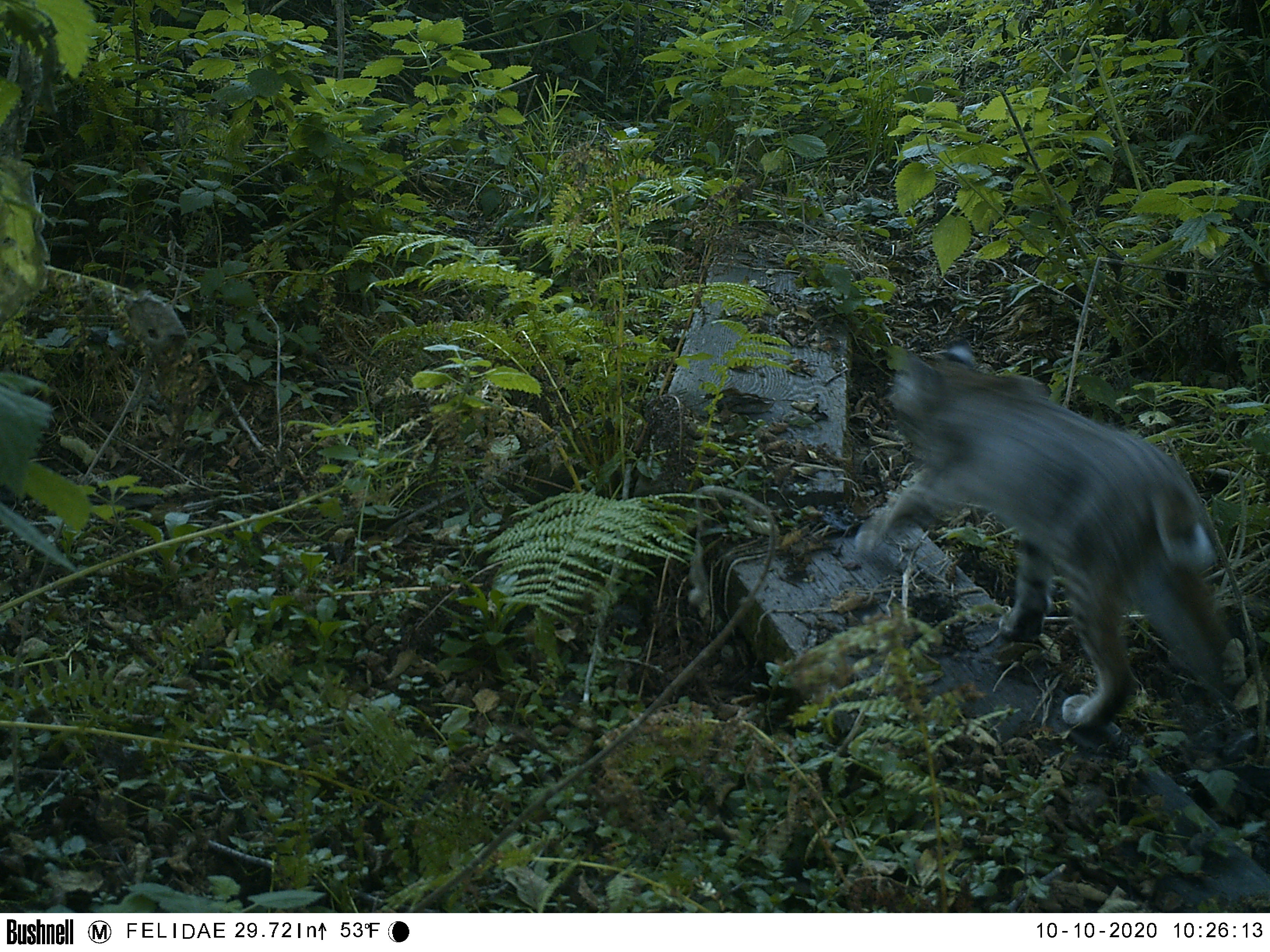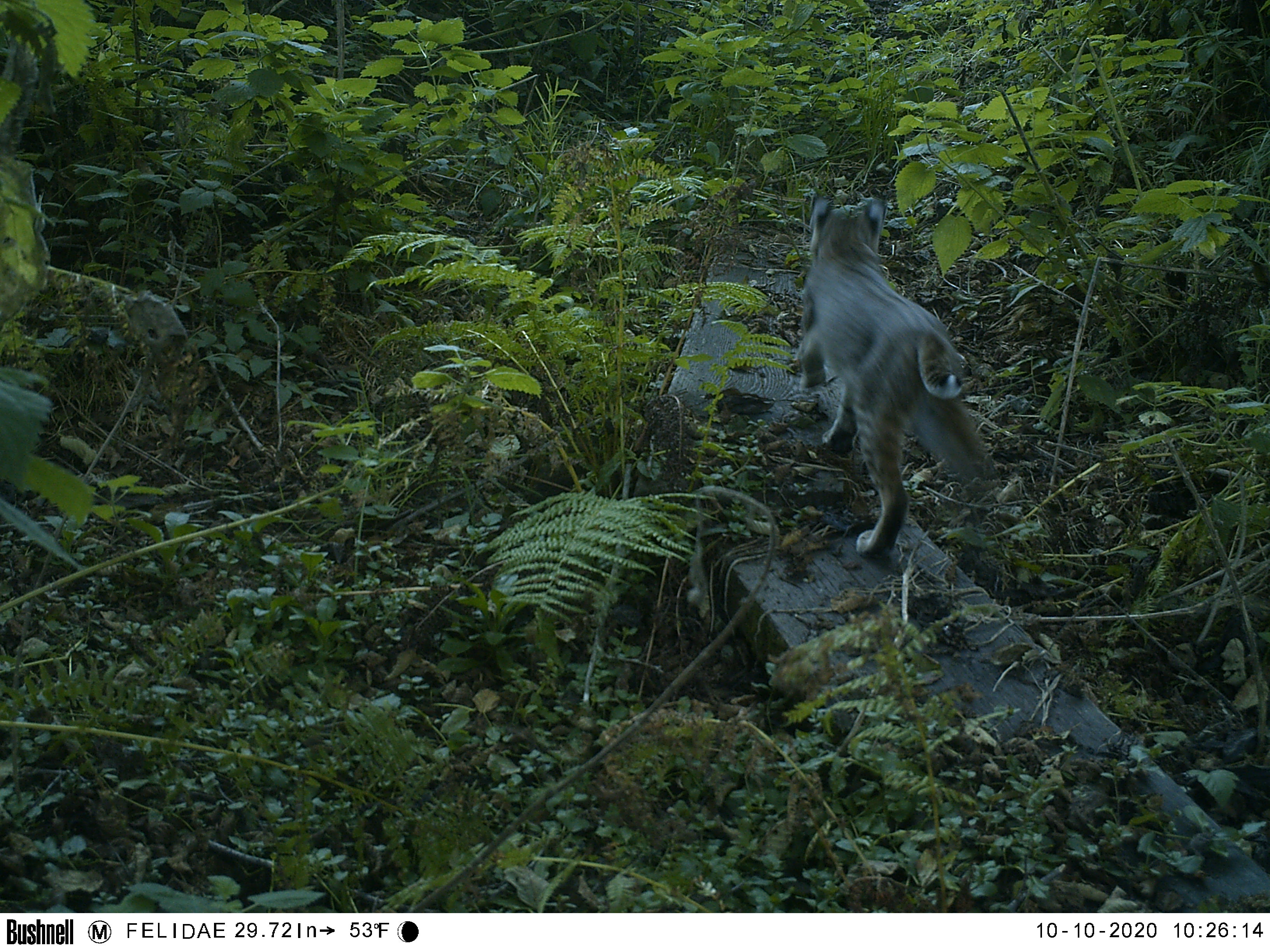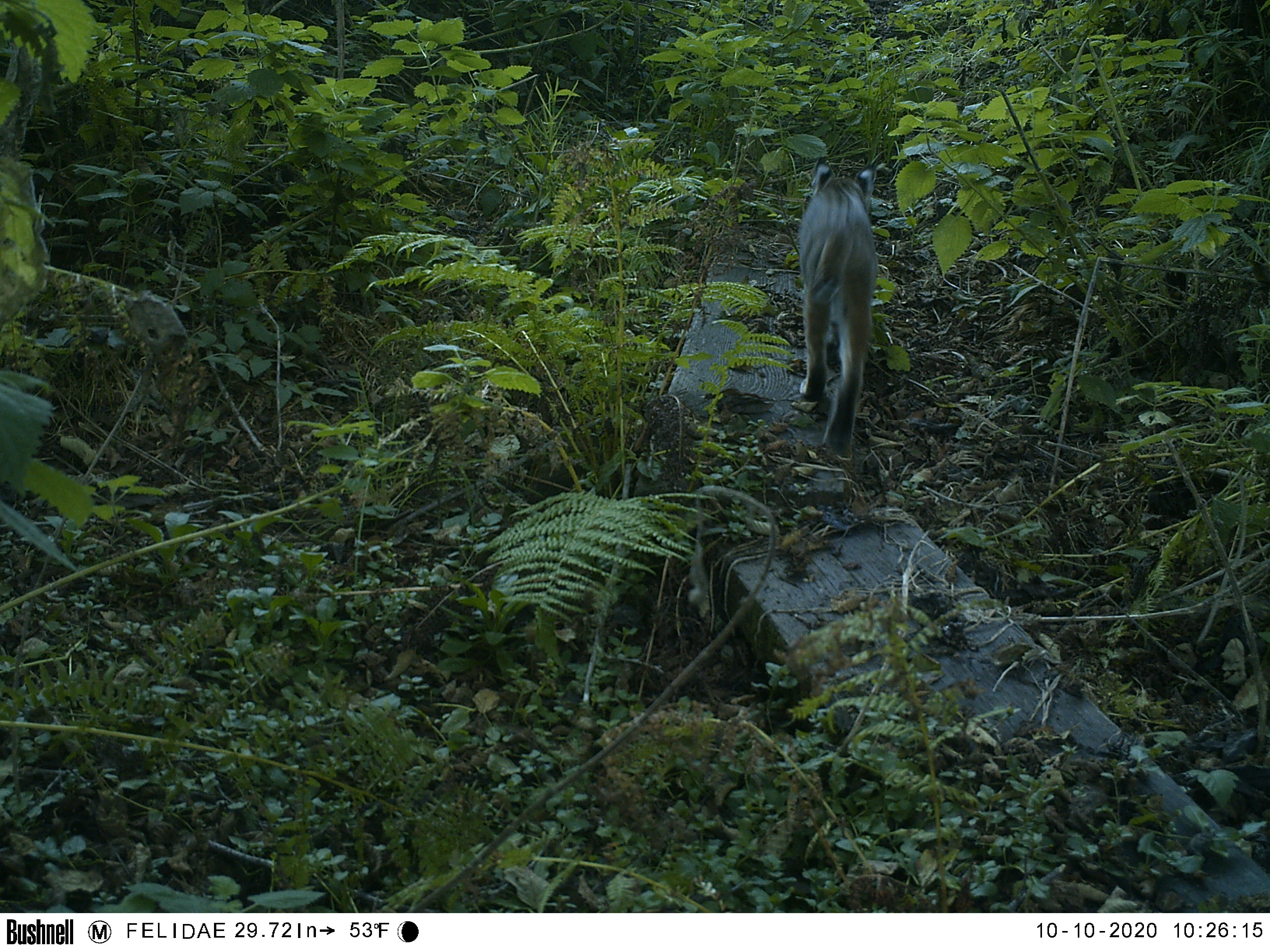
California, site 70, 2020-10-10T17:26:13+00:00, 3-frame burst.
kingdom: Animalia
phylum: Chordata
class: Mammalia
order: Carnivora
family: Felidae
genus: Lynx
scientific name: Lynx rufus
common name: bobcat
Bobcat (Lynx rufus).